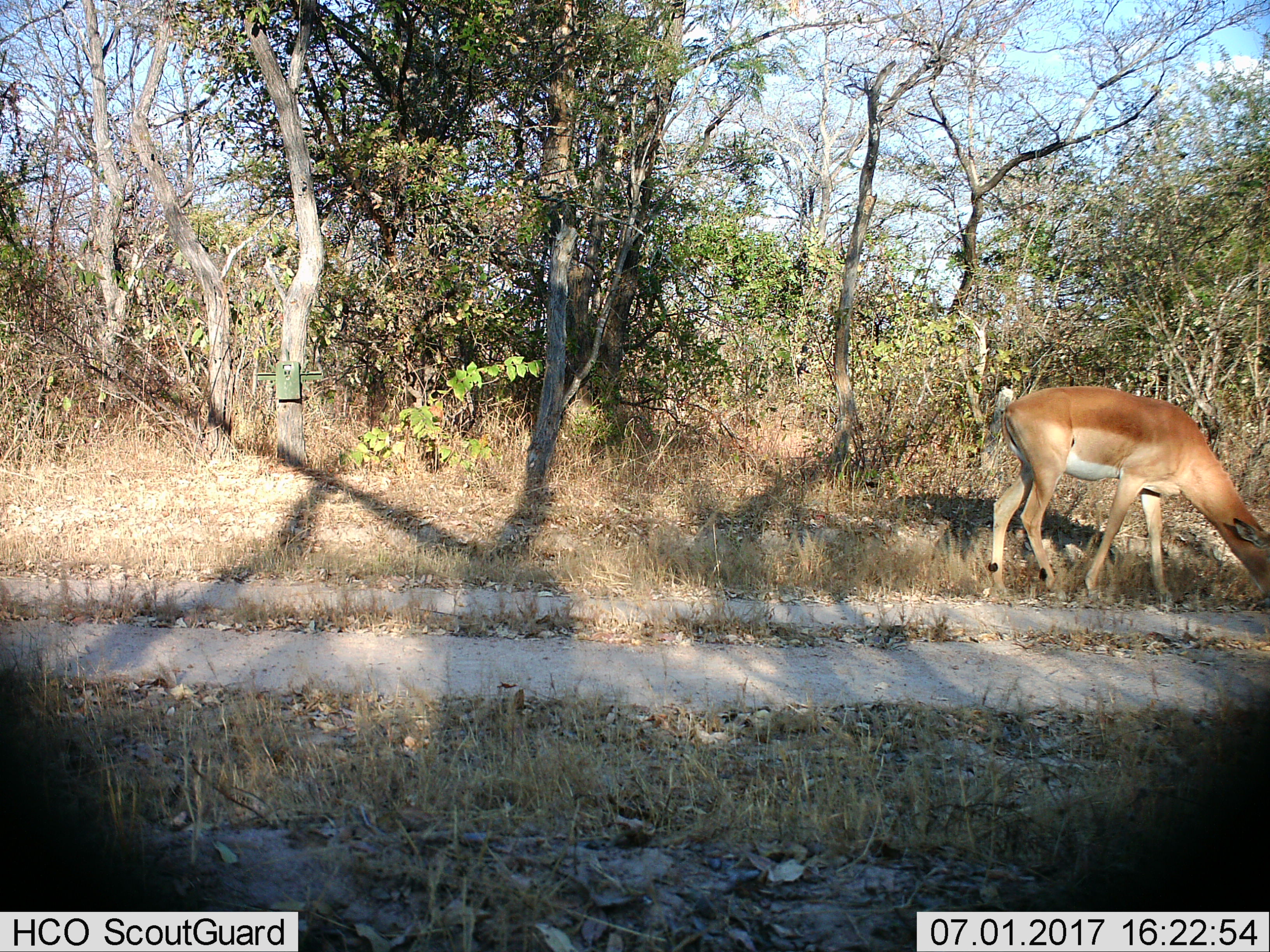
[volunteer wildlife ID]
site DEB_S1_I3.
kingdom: Animalia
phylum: Chordata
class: Mammalia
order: Artiodactyla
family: Bovidae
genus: Aepyceros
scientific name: Aepyceros melampus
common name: impala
Impala (Aepyceros melampus), count 1. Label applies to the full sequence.